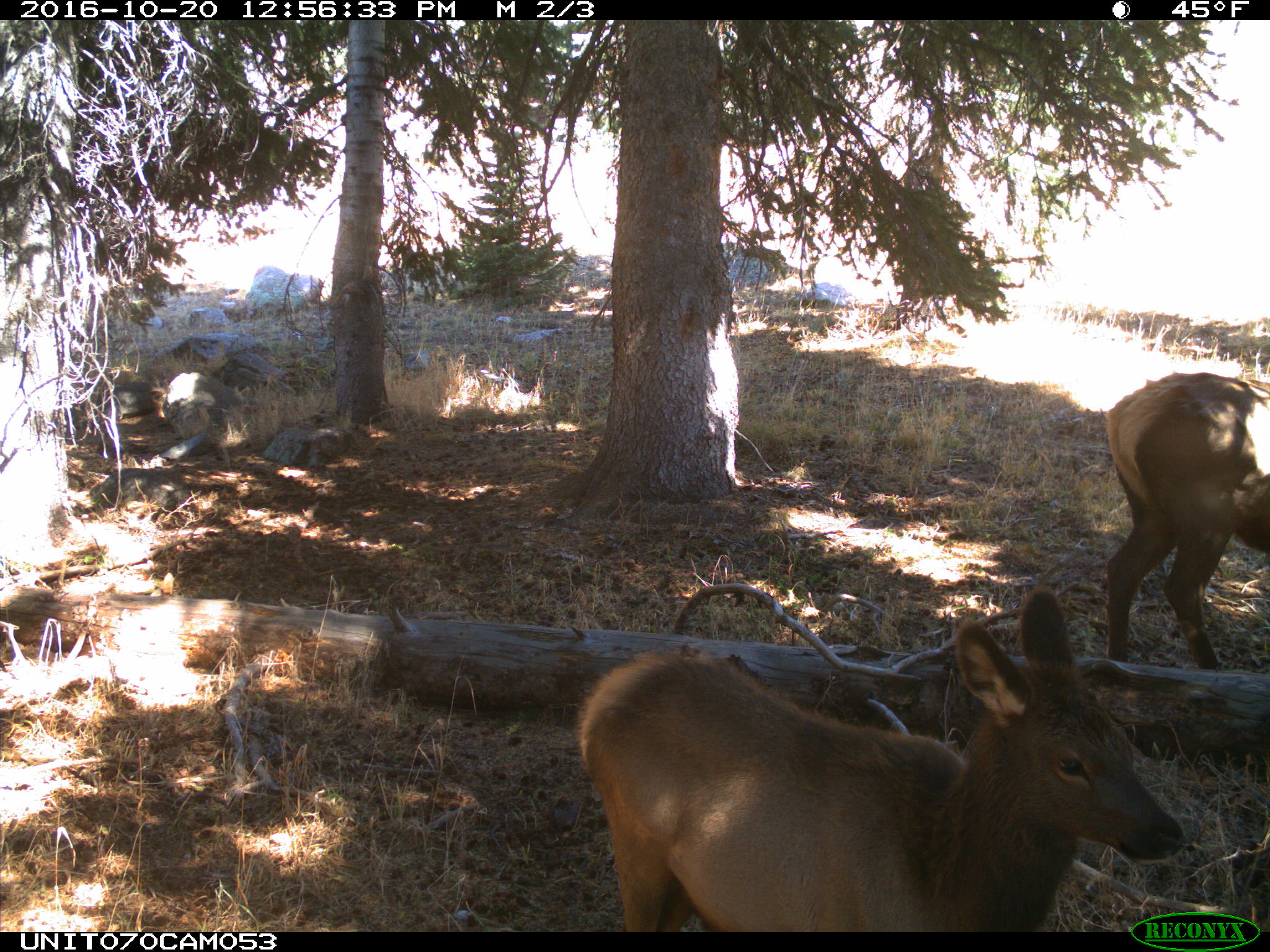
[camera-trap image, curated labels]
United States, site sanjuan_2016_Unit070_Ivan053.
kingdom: Animalia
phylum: Chordata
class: Mammalia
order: Artiodactyla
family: Cervidae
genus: Cervus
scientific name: Cervus elaphus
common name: red deer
Cervus elaphus (red deer).